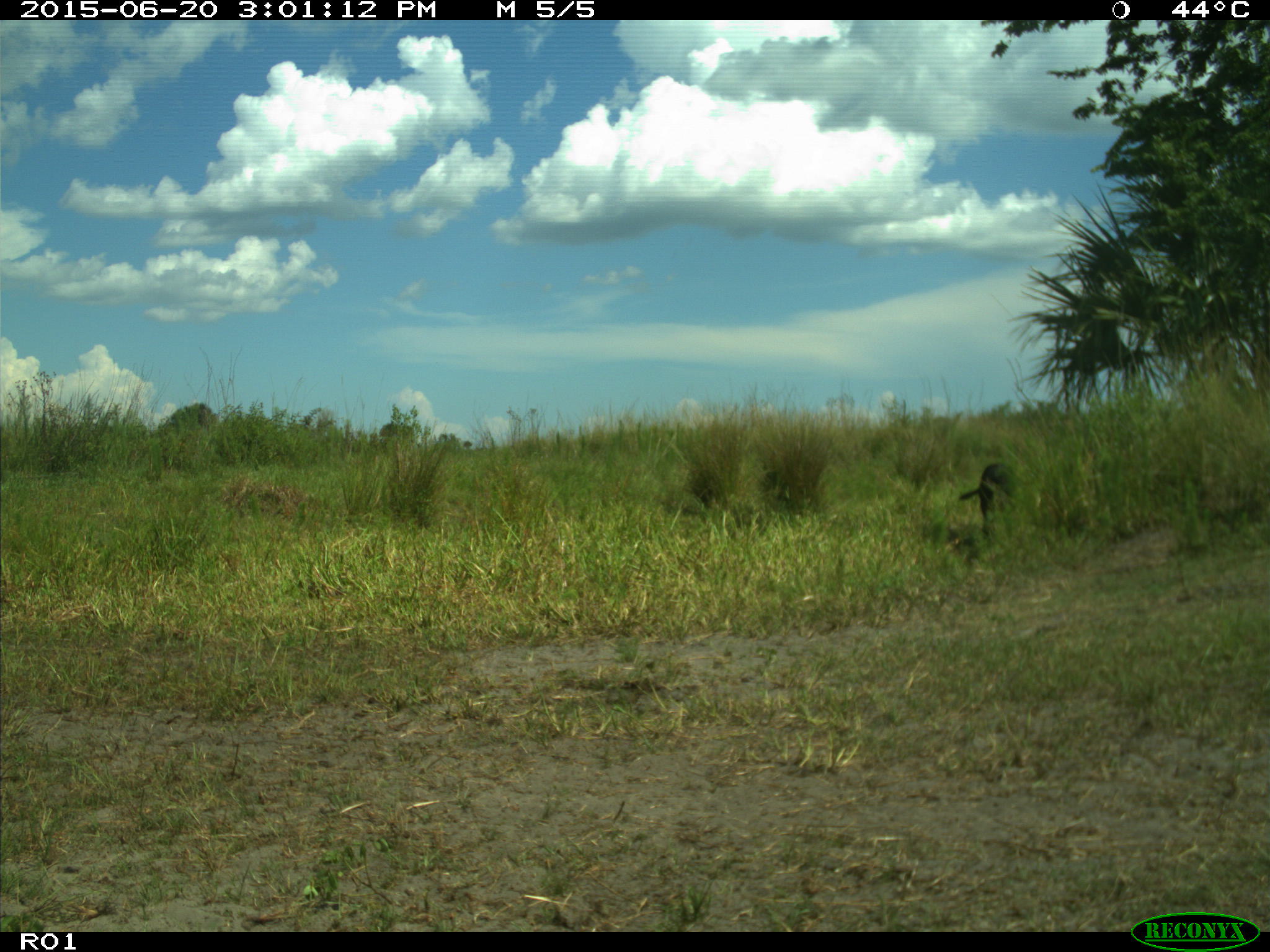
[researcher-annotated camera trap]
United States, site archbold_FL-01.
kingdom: Animalia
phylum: Chordata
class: Mammalia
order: Artiodactyla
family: Bovidae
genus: Bos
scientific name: Bos taurus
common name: domestic cow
Bos taurus (domestic cow).